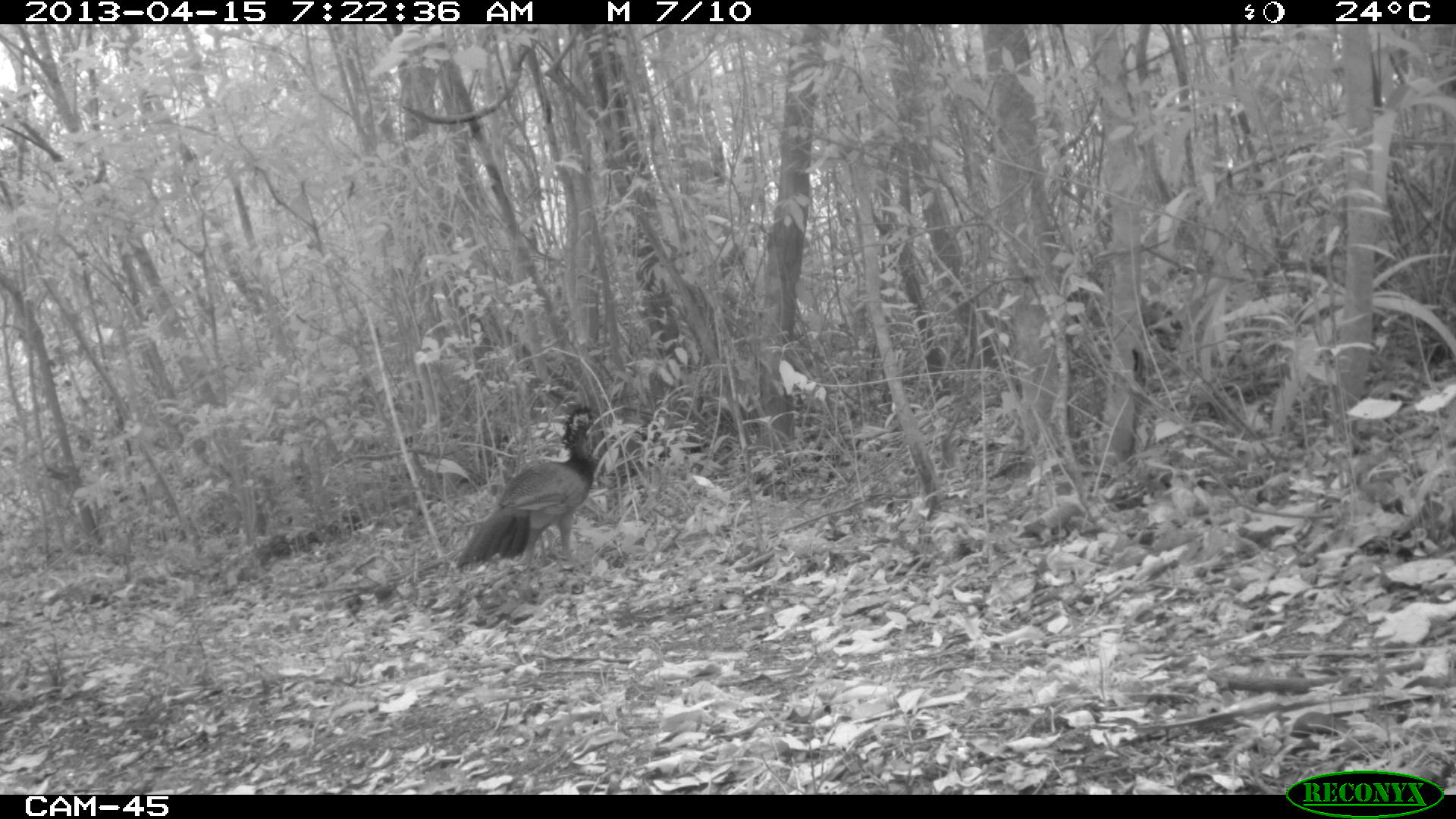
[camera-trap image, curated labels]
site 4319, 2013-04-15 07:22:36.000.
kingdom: Animalia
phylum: Chordata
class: Aves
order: Galliformes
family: Cracidae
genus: Crax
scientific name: Crax rubra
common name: great curassow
Crax rubra (great curassow), count 1, sex female.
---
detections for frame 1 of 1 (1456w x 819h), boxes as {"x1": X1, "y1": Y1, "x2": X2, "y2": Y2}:
crax rubra: {"x1": 454, "y1": 406, "x2": 598, "y2": 574}